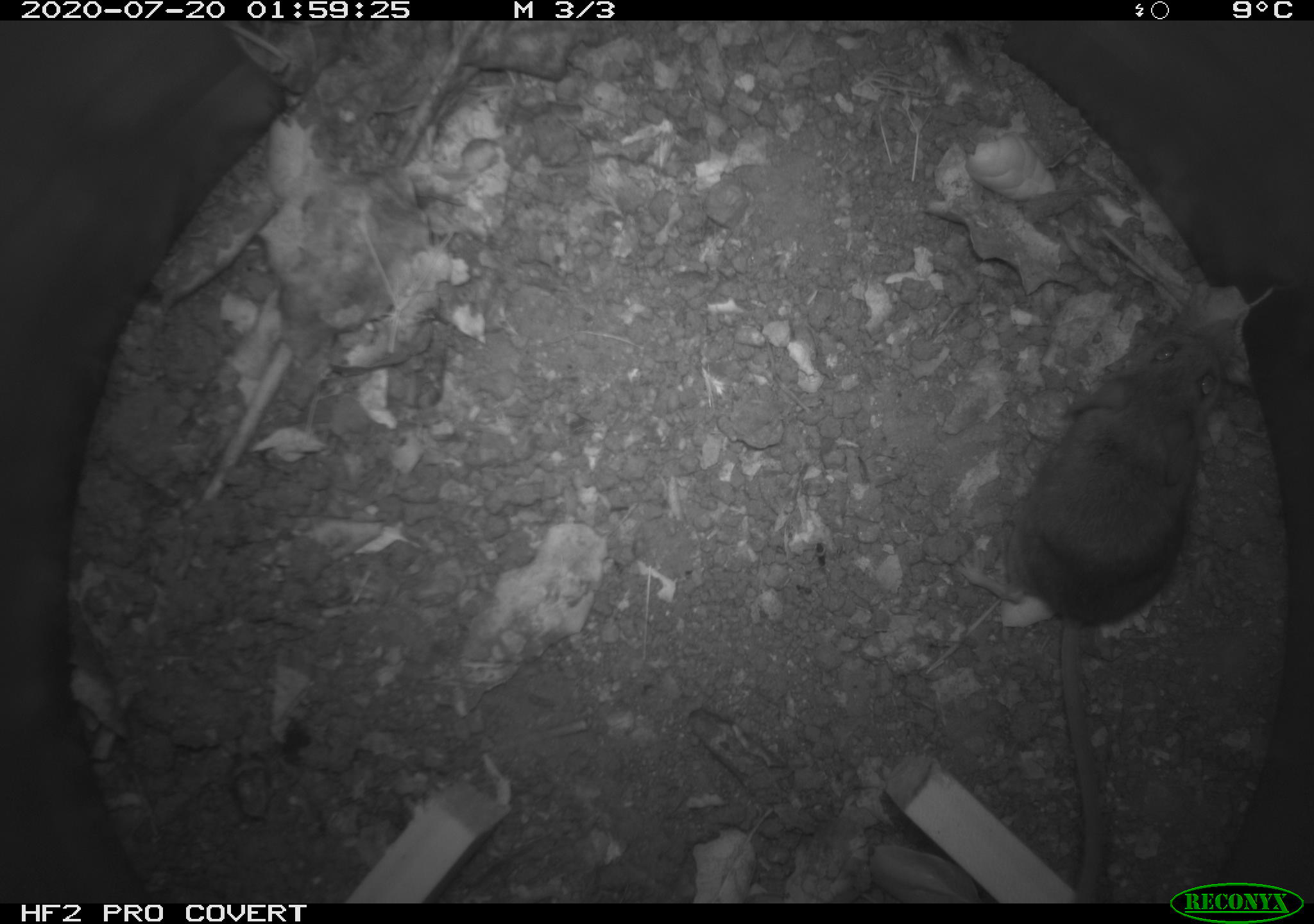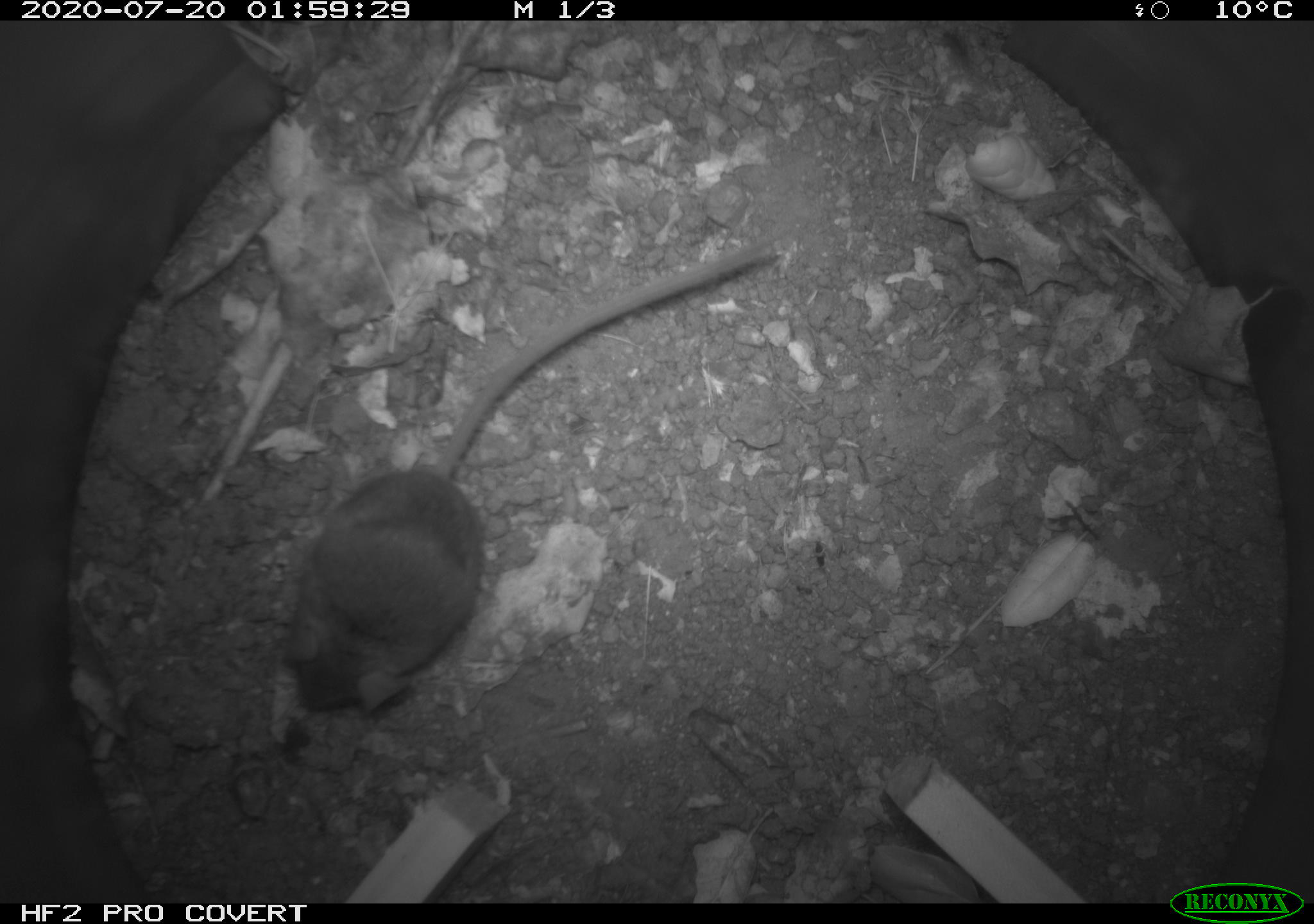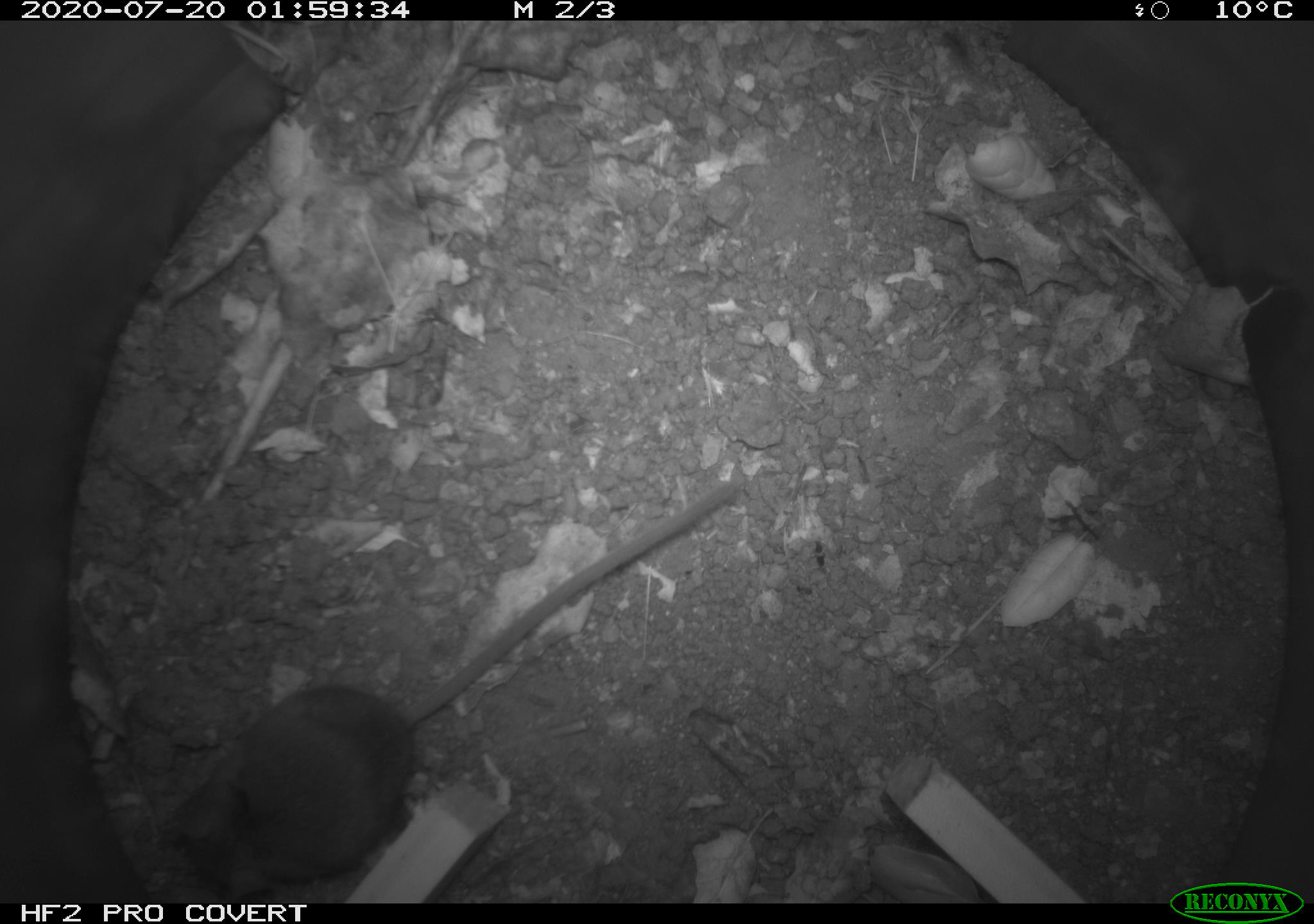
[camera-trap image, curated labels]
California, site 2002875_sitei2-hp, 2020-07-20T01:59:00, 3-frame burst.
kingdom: Animalia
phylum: Chordata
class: Mammalia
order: Rodentia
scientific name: Rodentia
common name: rodent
Rodent (Rodentia).